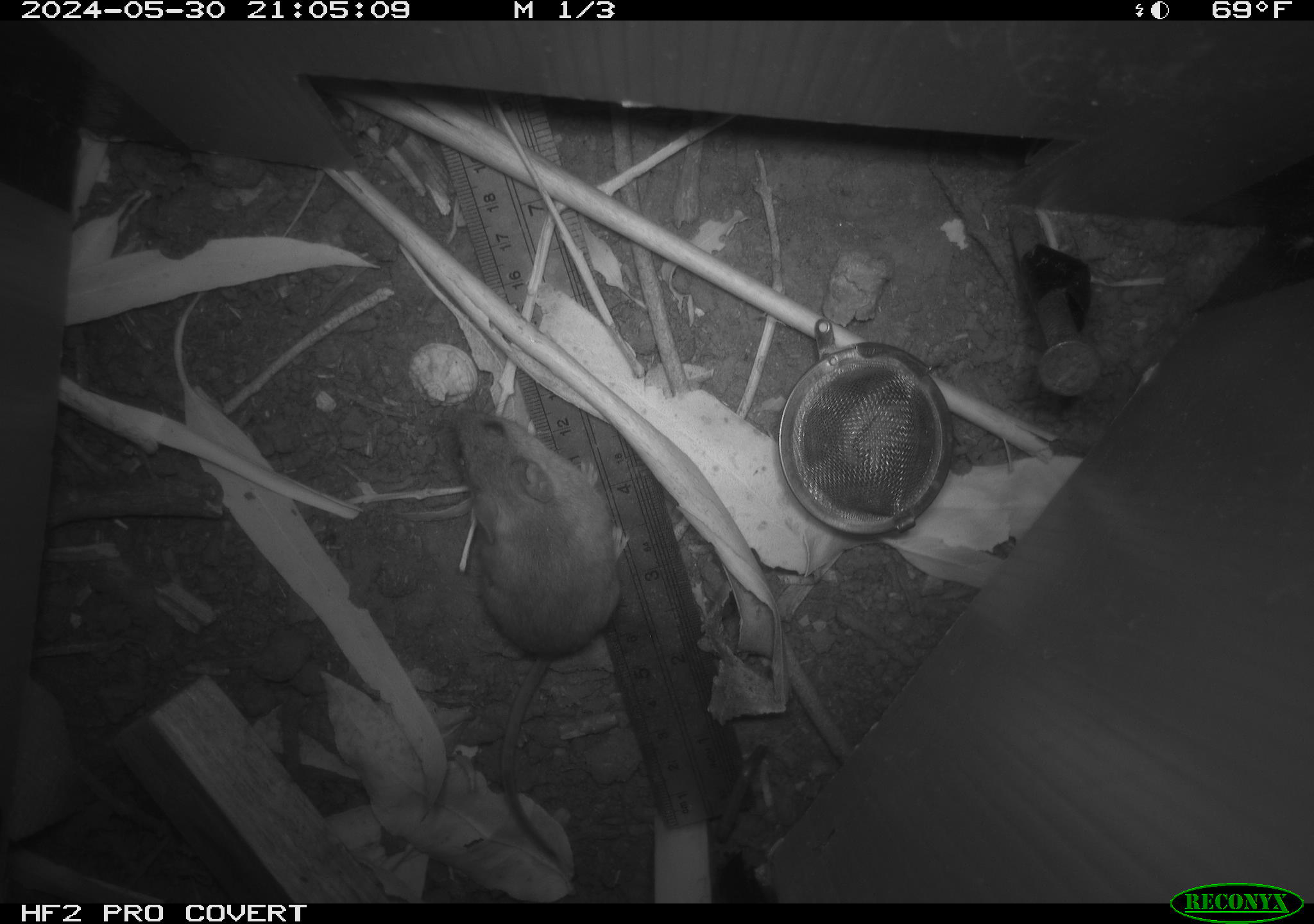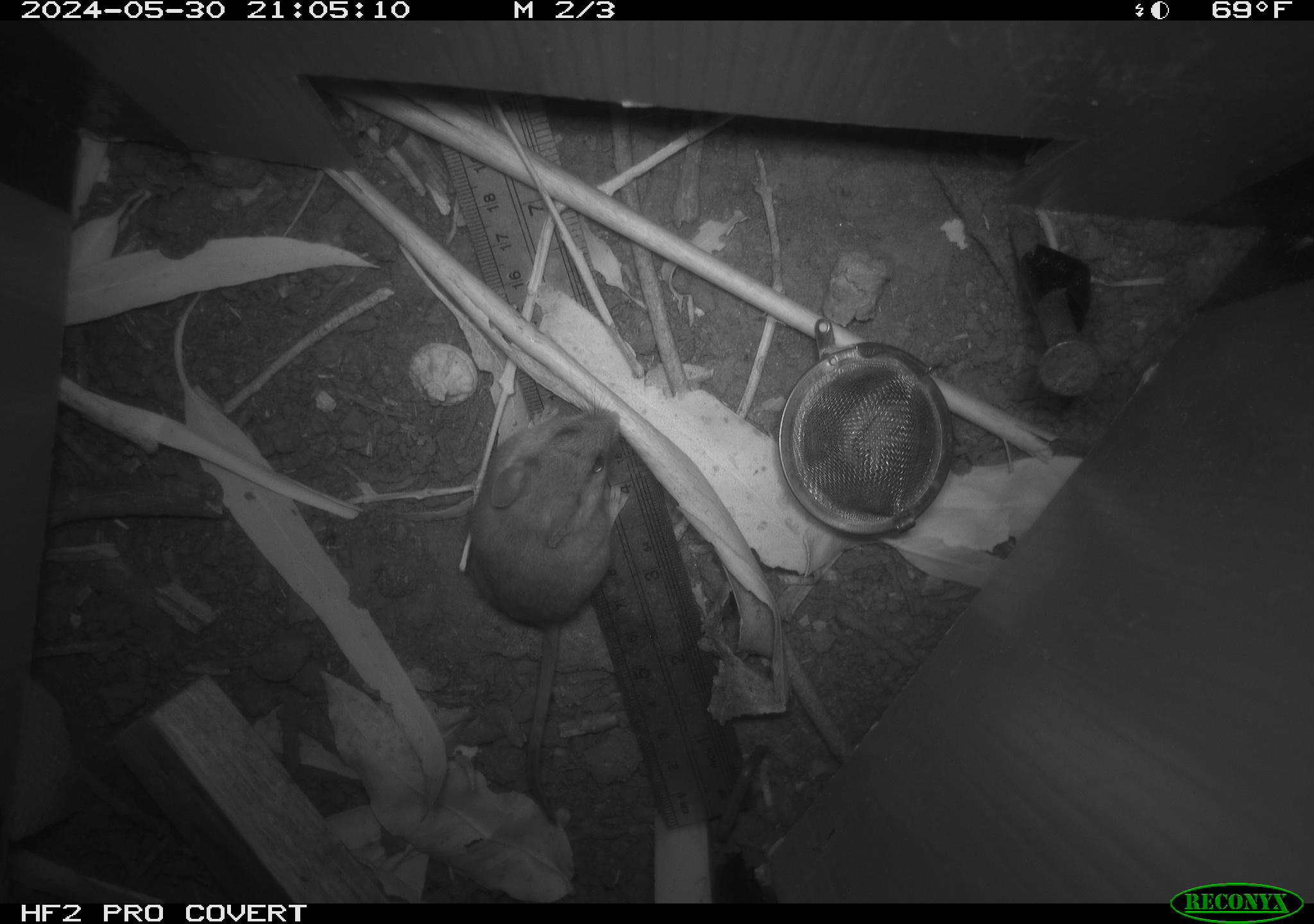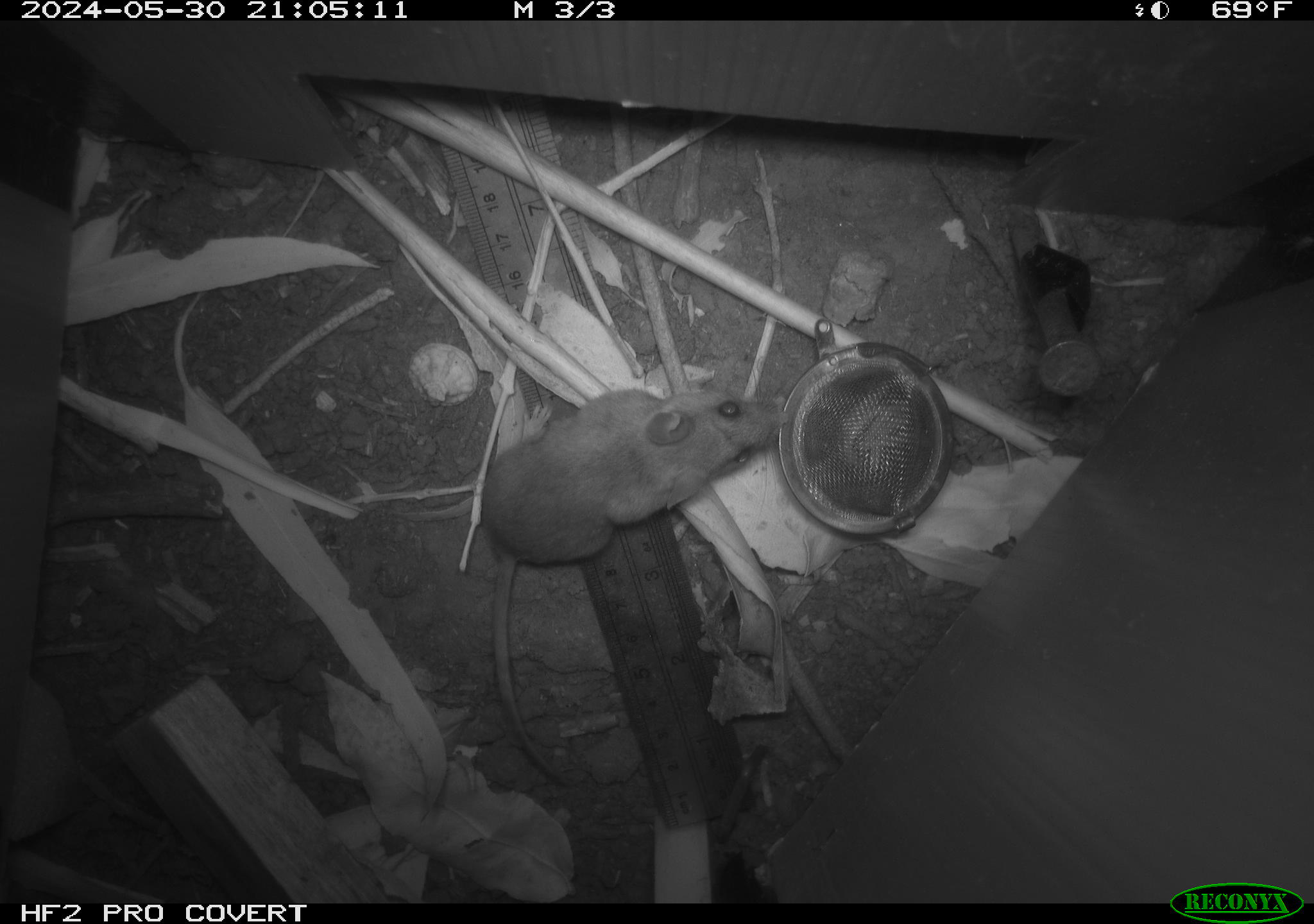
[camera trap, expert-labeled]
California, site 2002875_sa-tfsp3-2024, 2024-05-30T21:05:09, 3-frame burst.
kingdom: Animalia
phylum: Chordata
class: Mammalia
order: Rodentia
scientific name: Rodentia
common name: rodent